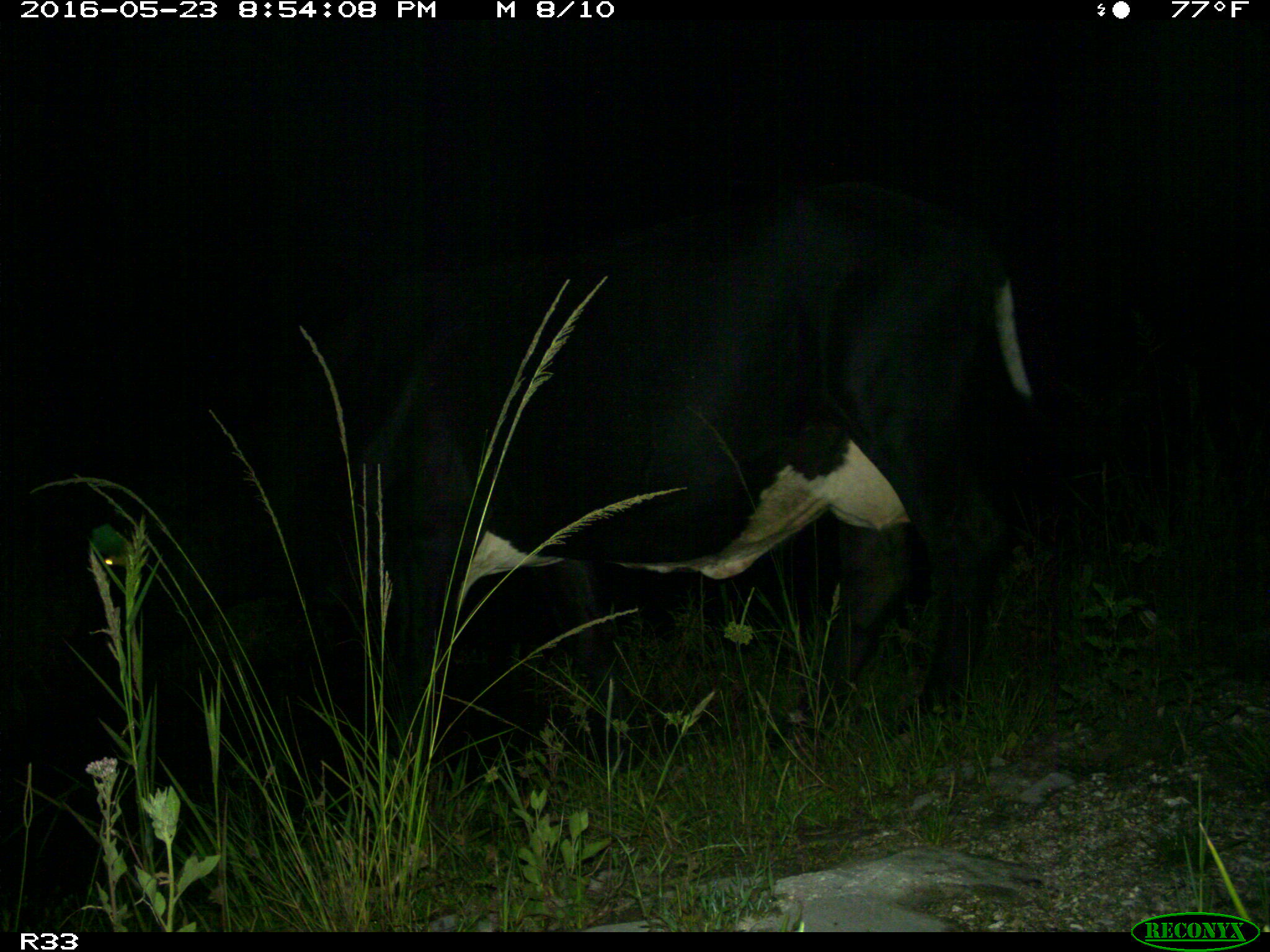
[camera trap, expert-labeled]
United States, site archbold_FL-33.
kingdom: Animalia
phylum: Chordata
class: Mammalia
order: Artiodactyla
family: Bovidae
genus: Bos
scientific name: Bos taurus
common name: domestic cow